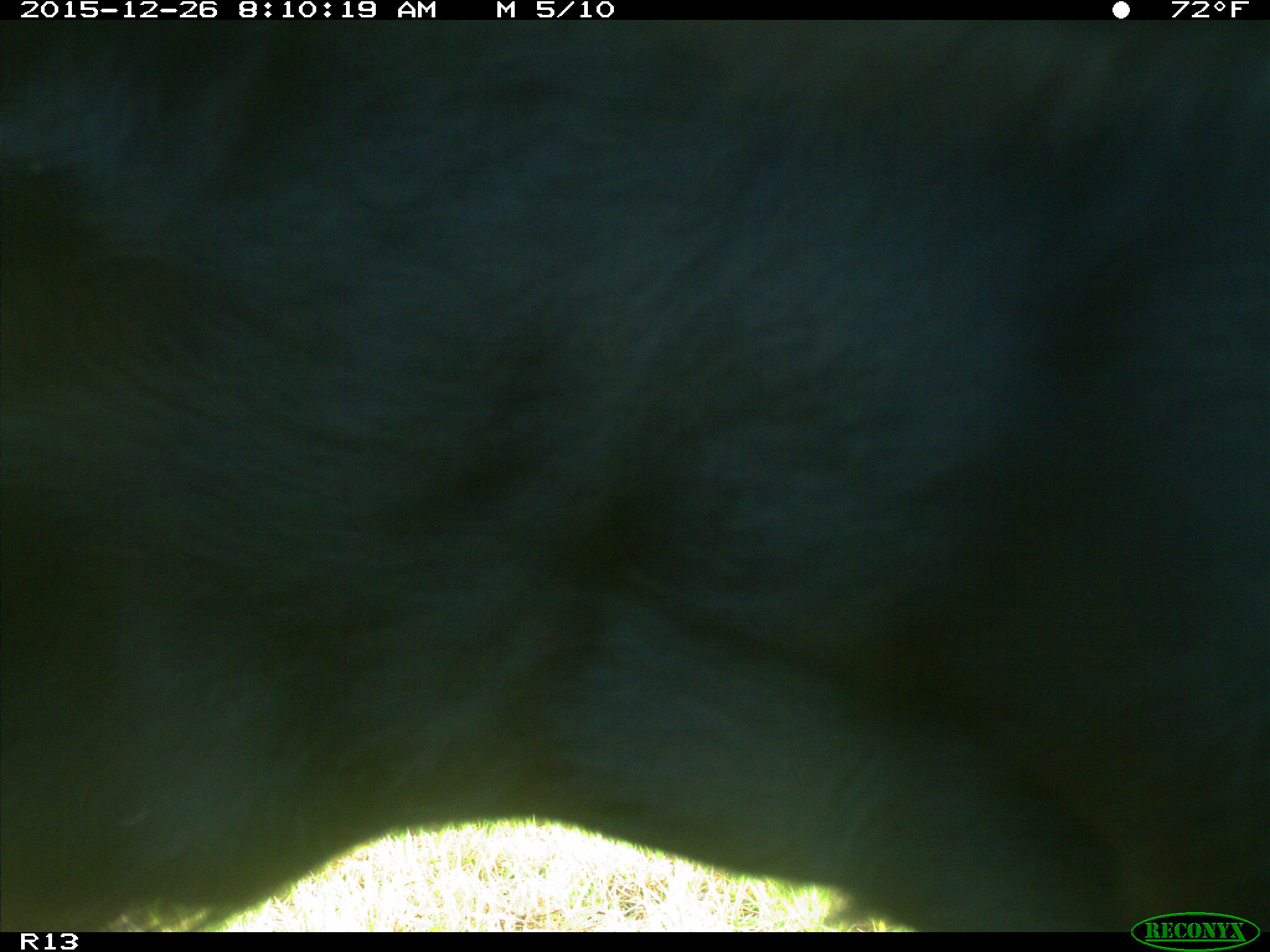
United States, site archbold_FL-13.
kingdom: Animalia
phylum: Chordata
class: Mammalia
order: Artiodactyla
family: Bovidae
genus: Bos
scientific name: Bos taurus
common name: domestic cow